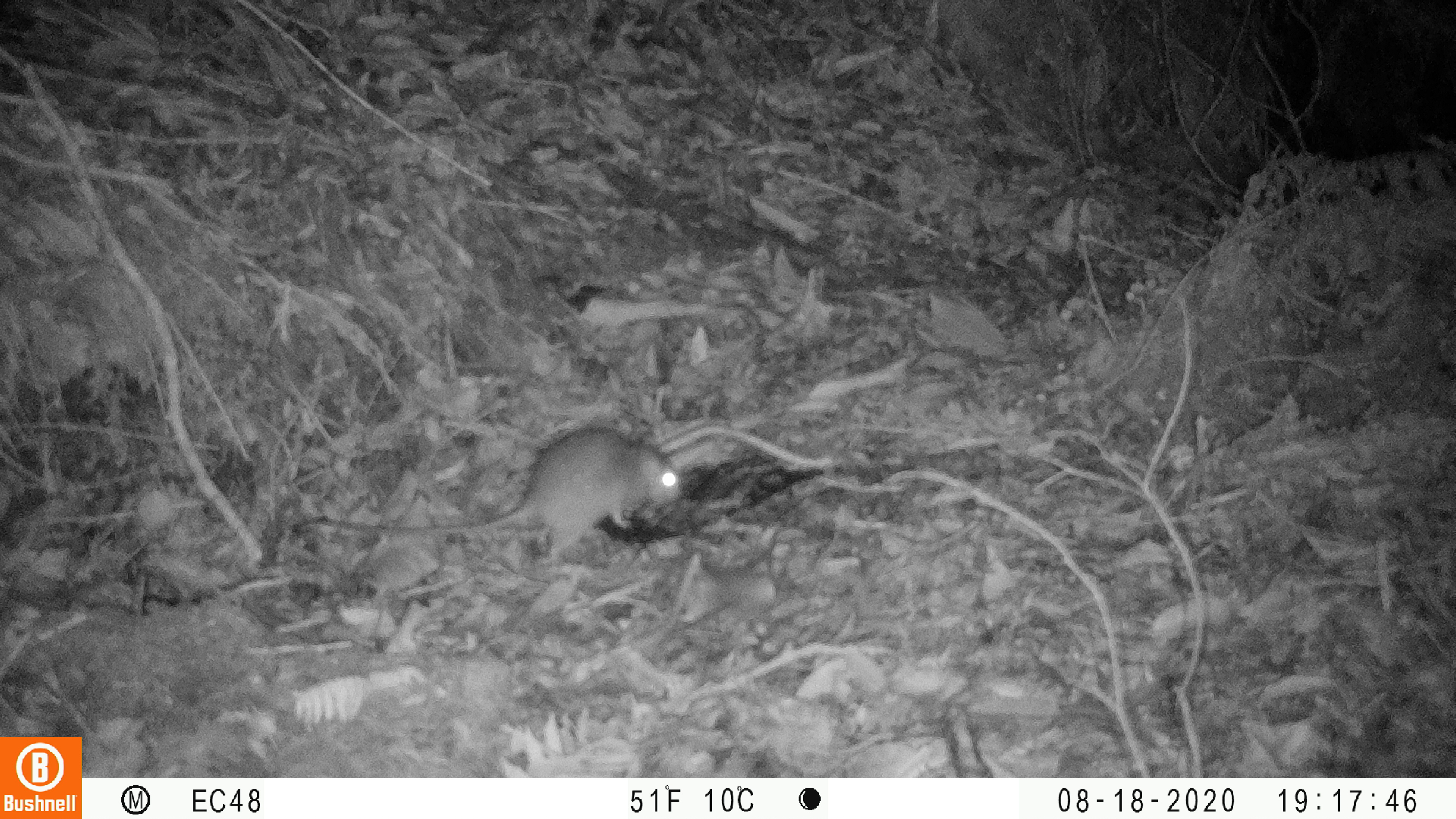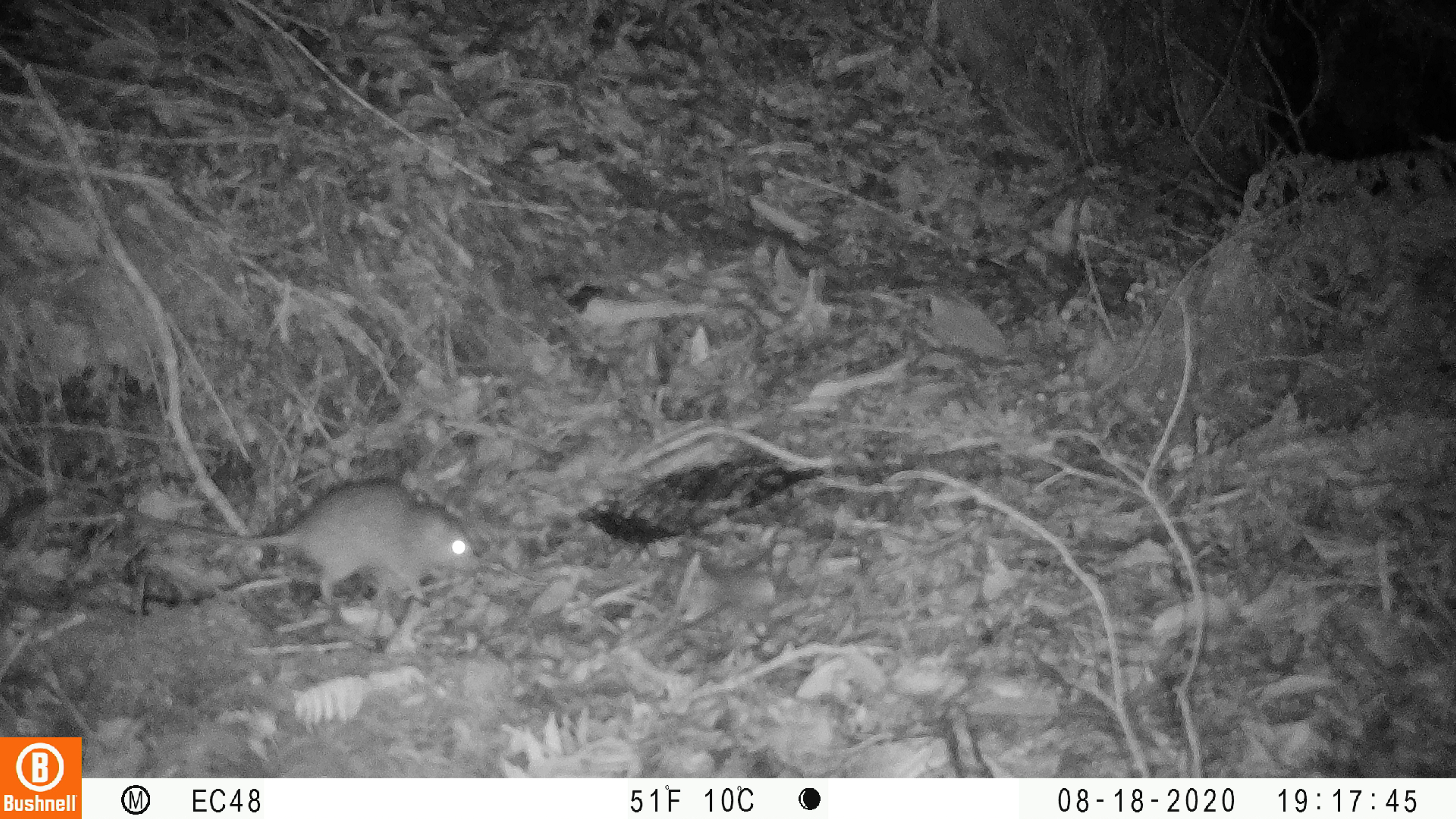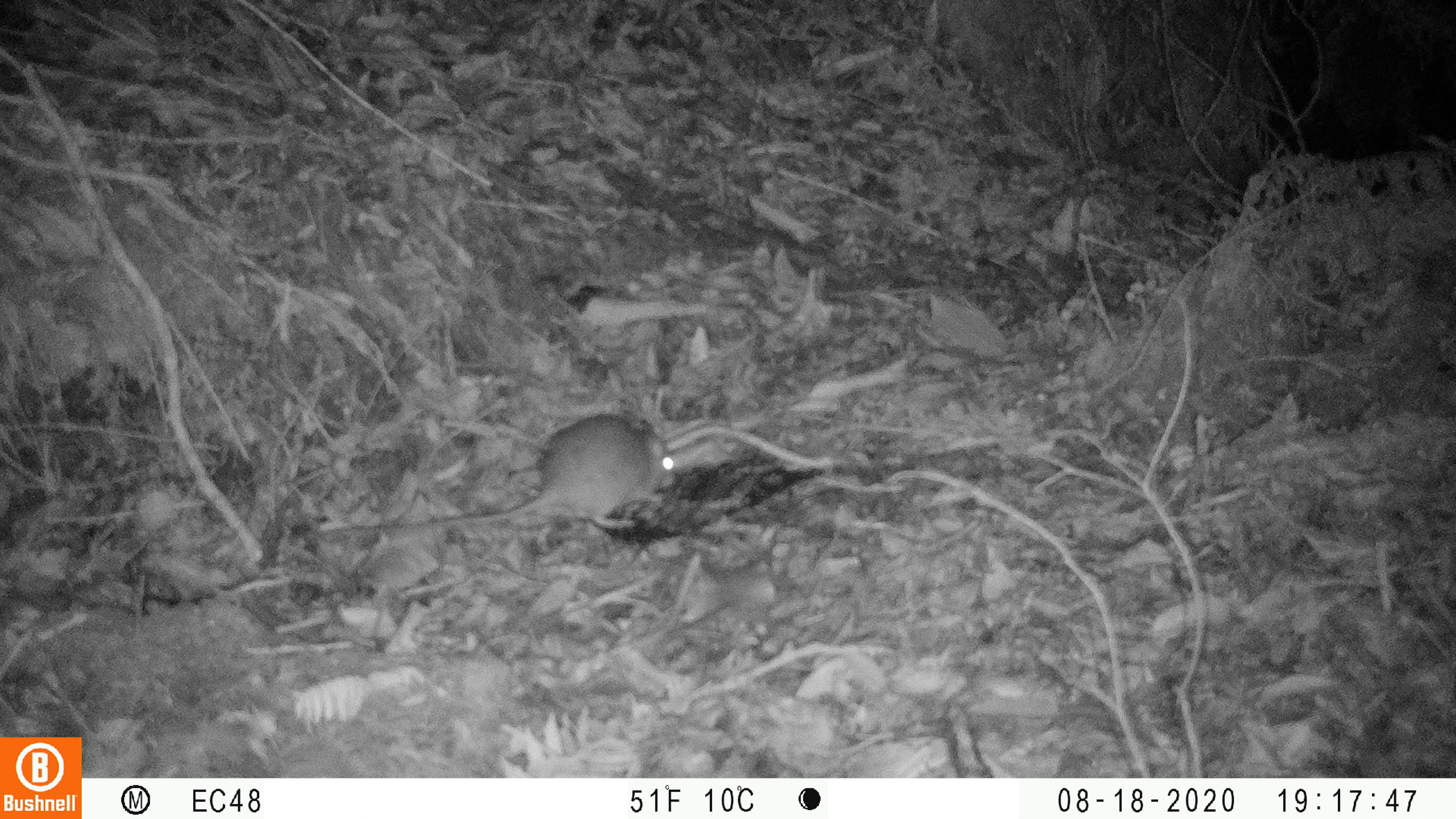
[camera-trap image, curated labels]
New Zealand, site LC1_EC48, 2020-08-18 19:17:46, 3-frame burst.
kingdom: Animalia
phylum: Chordata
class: Mammalia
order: Rodentia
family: Muridae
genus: Rattus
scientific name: Rattus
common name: rat